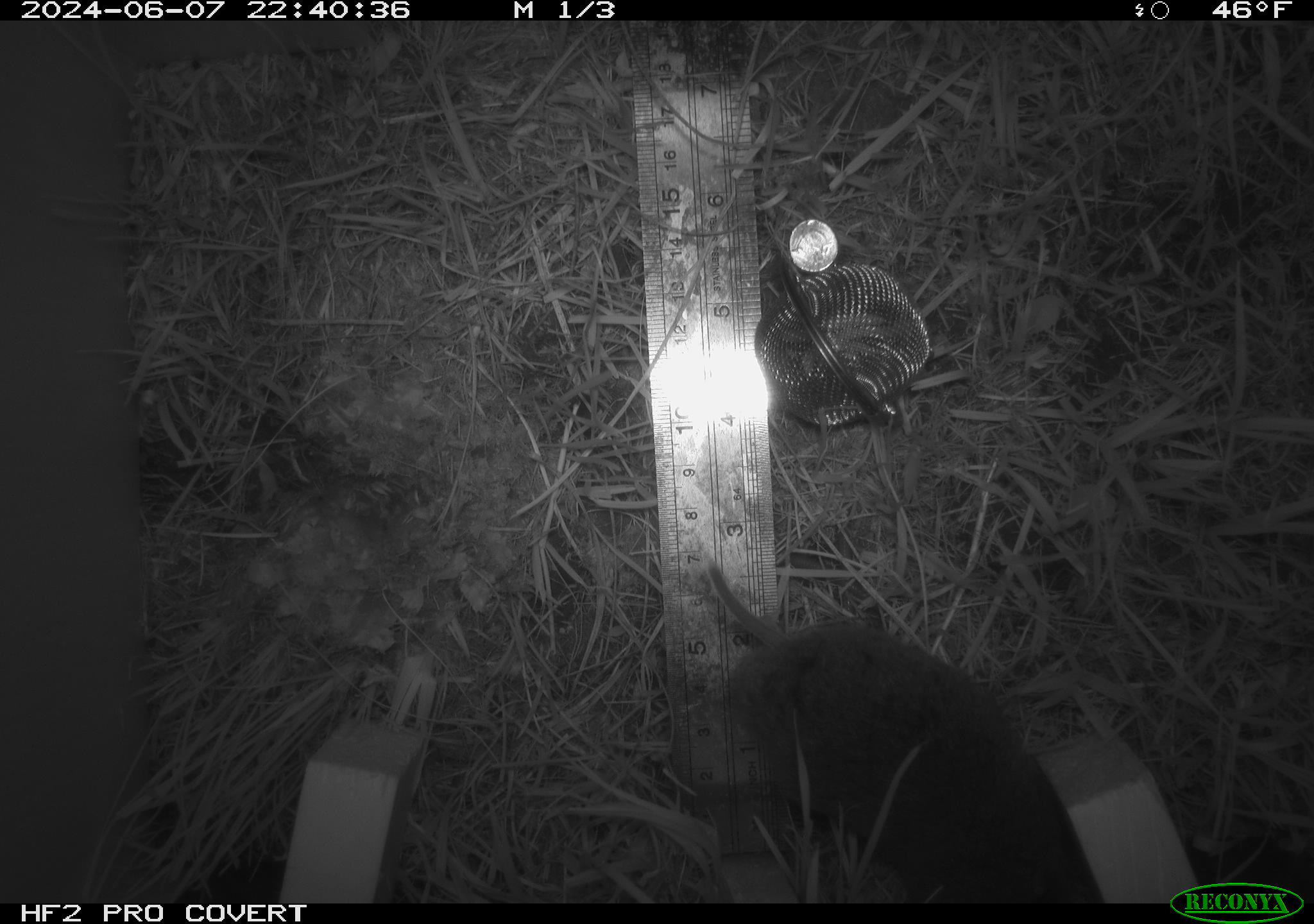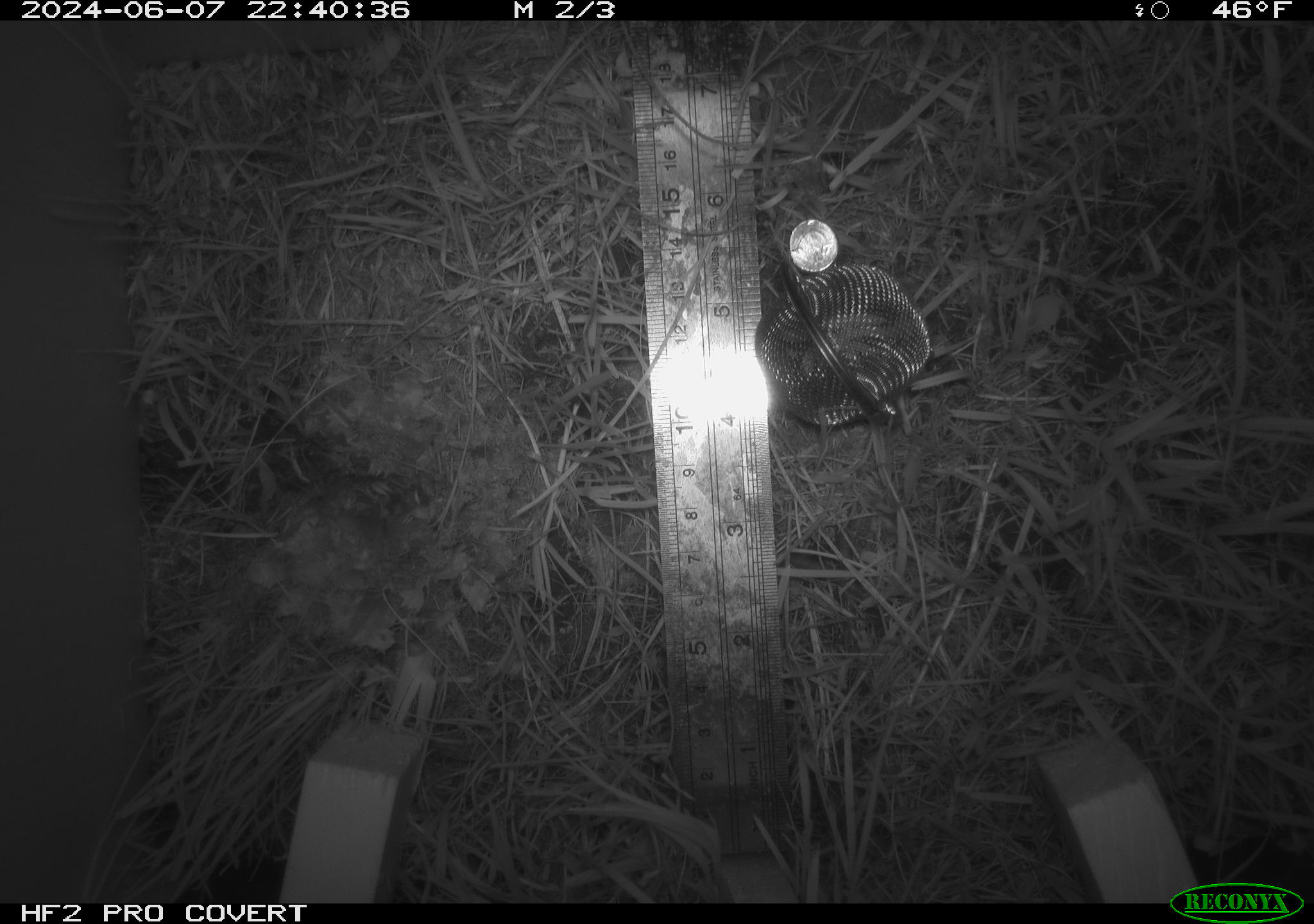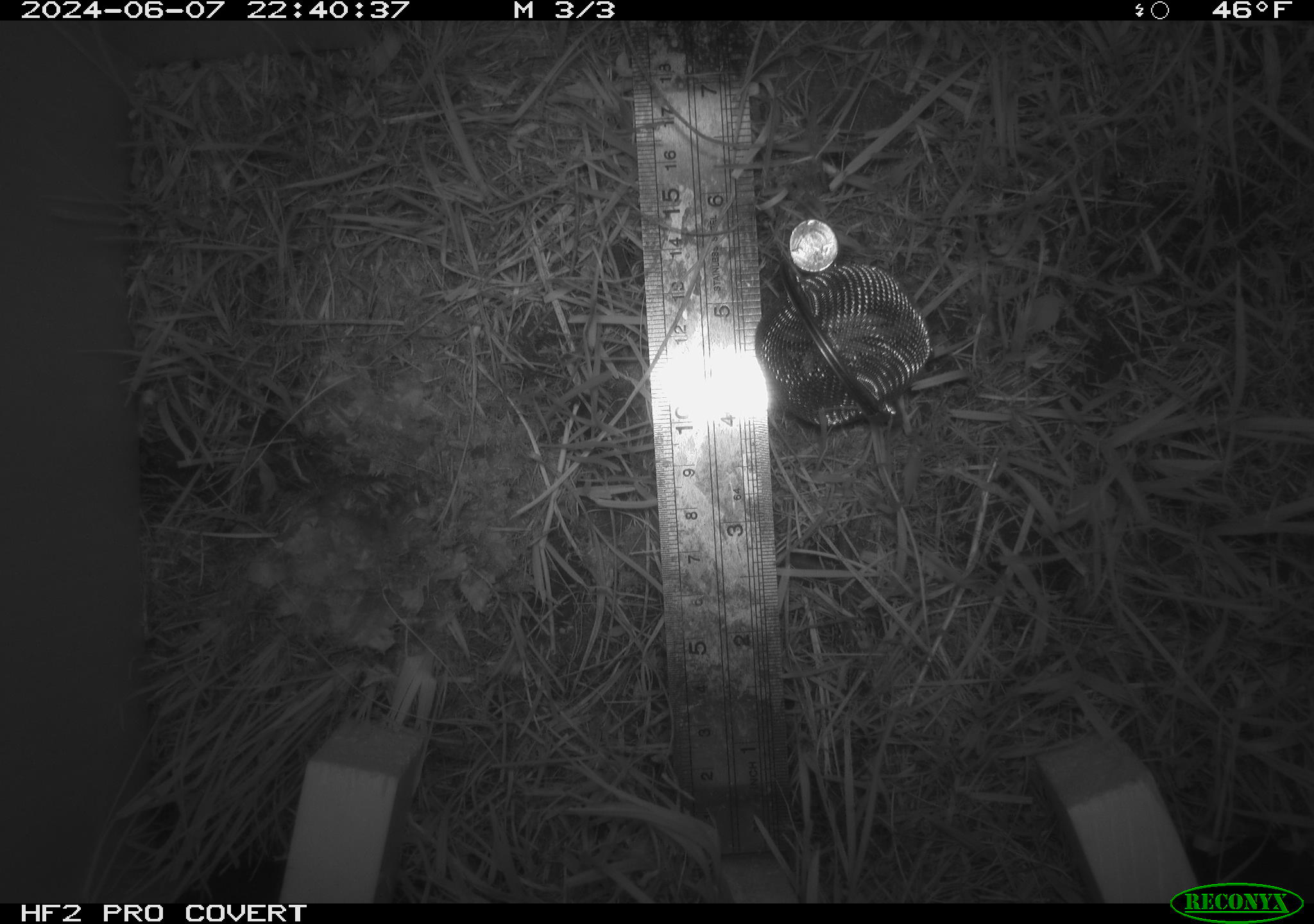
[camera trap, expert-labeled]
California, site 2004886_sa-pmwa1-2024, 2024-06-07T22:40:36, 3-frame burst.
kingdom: Animalia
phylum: Chordata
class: Mammalia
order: Rodentia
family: Cricetidae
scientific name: Arvicolinae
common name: voles, lemmings, and muskrats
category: arvicolinae subfamily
Arvicolinae subfamily (voles, lemmings, and muskrats) (Arvicolinae).